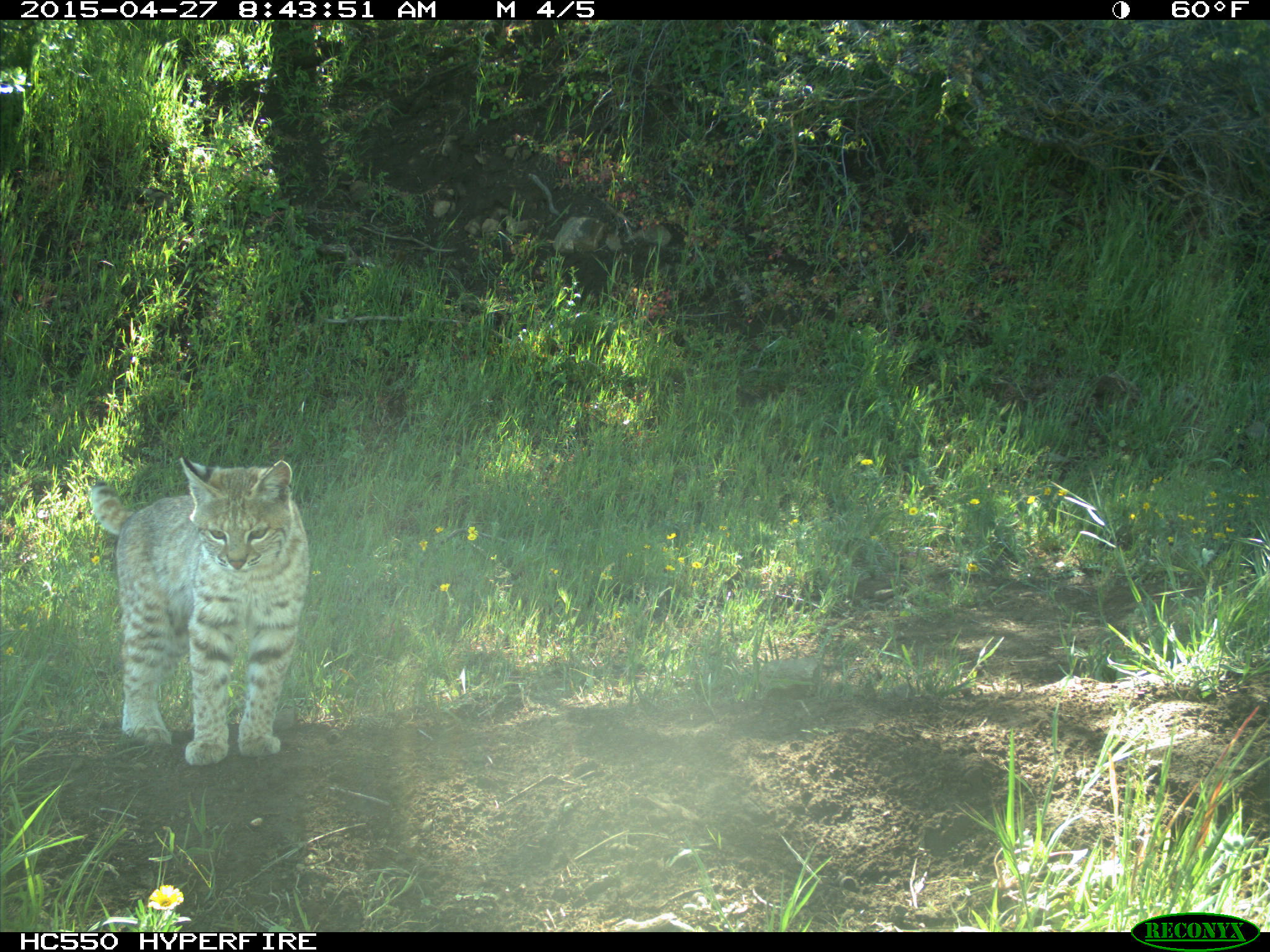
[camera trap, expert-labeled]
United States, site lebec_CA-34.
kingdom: Animalia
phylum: Chordata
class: Mammalia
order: Carnivora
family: Felidae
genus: Lynx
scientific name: Lynx rufus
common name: bobcat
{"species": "Lynx rufus (bobcat)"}